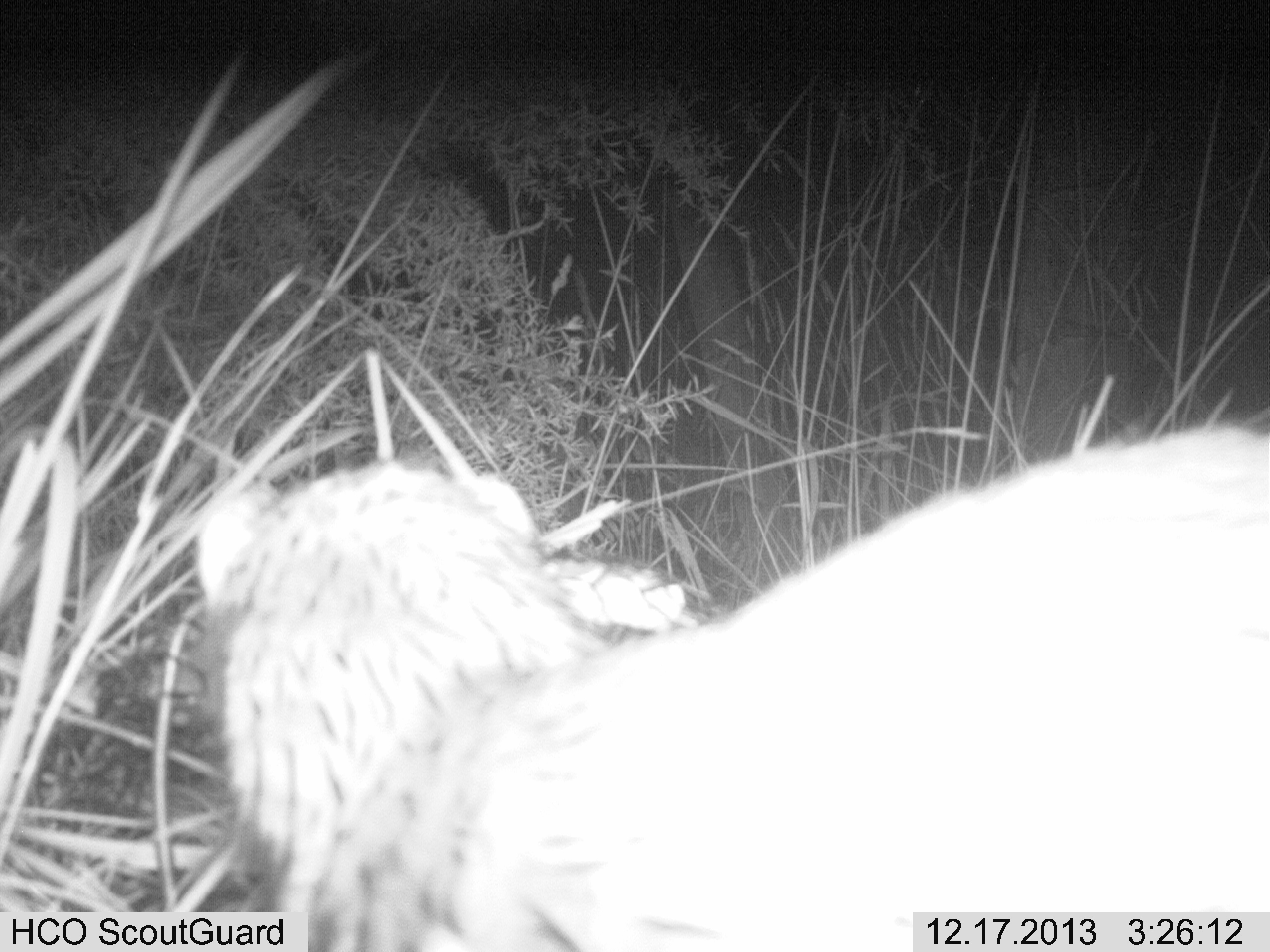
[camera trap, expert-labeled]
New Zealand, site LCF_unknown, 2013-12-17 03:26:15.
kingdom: Animalia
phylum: Chordata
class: Mammalia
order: Carnivora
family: Mustelidae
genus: Mustela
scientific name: Mustela furo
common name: ferret